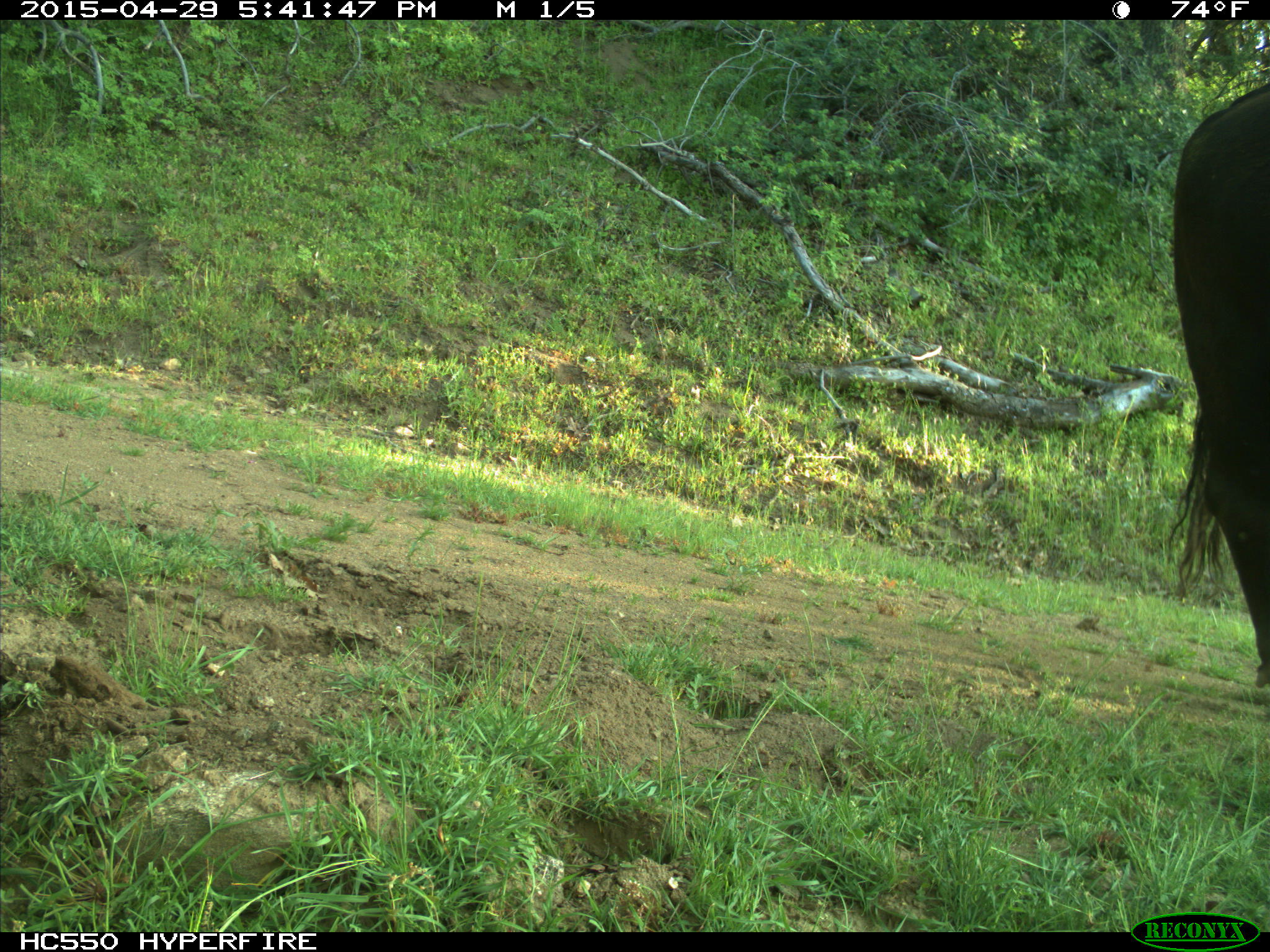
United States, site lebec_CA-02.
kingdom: Animalia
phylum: Chordata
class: Mammalia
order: Artiodactyla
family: Bovidae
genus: Bos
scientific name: Bos taurus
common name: domestic cow